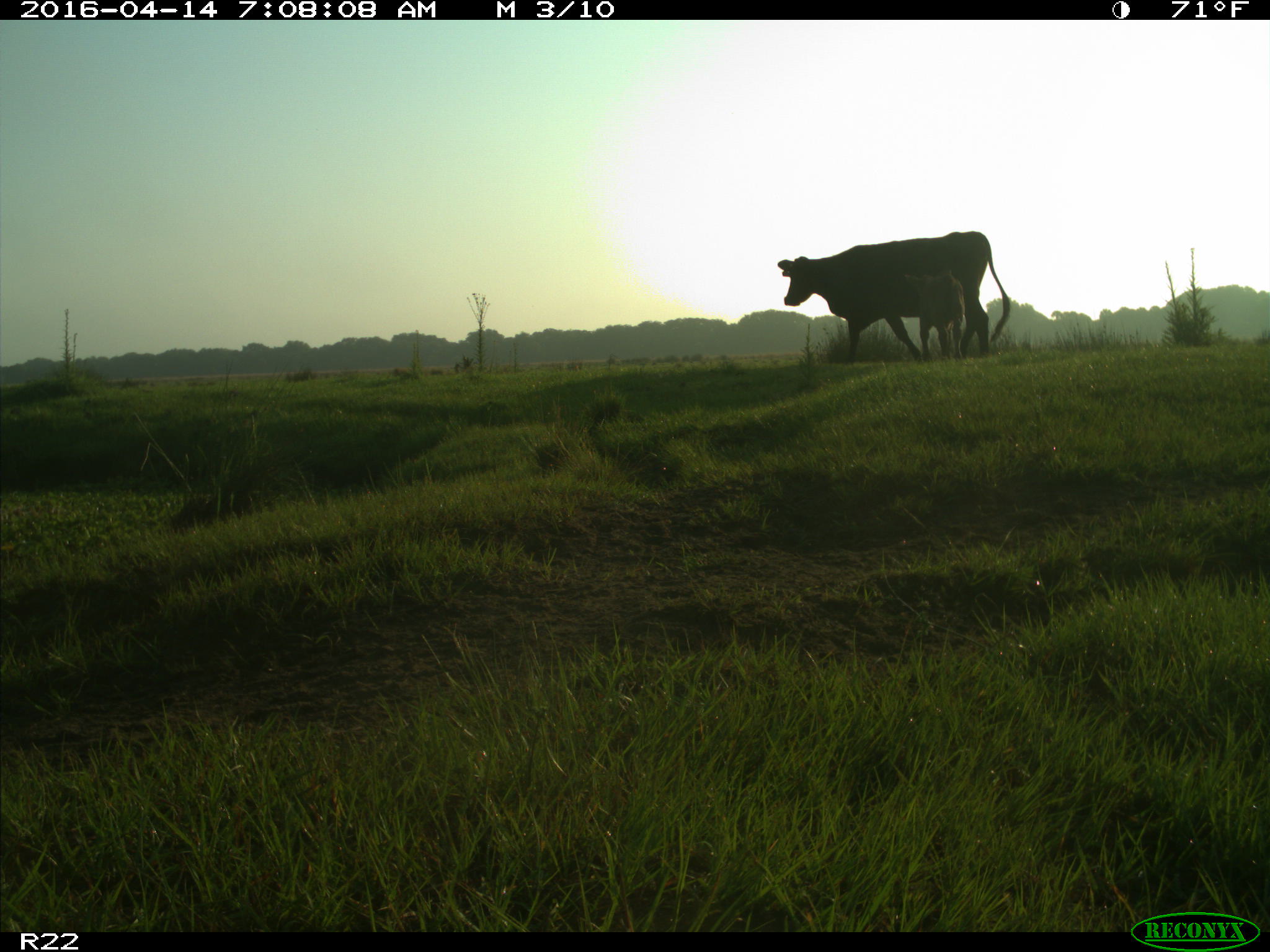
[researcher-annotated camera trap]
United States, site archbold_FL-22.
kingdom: Animalia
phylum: Chordata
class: Mammalia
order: Artiodactyla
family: Bovidae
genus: Bos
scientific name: Bos taurus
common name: domestic cow